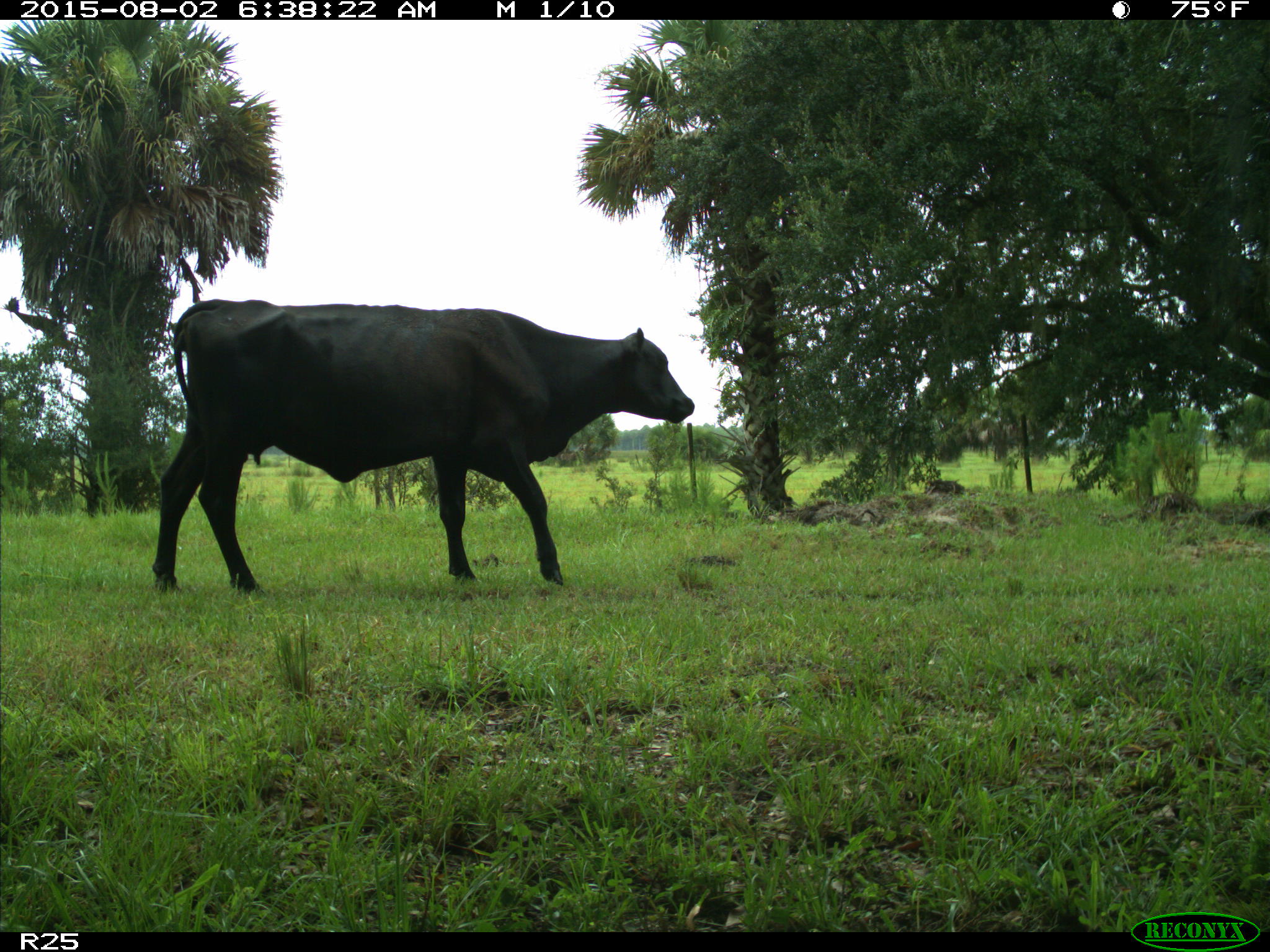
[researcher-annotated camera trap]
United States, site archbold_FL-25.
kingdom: Animalia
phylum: Chordata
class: Mammalia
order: Artiodactyla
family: Bovidae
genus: Bos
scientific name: Bos taurus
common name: domestic cow